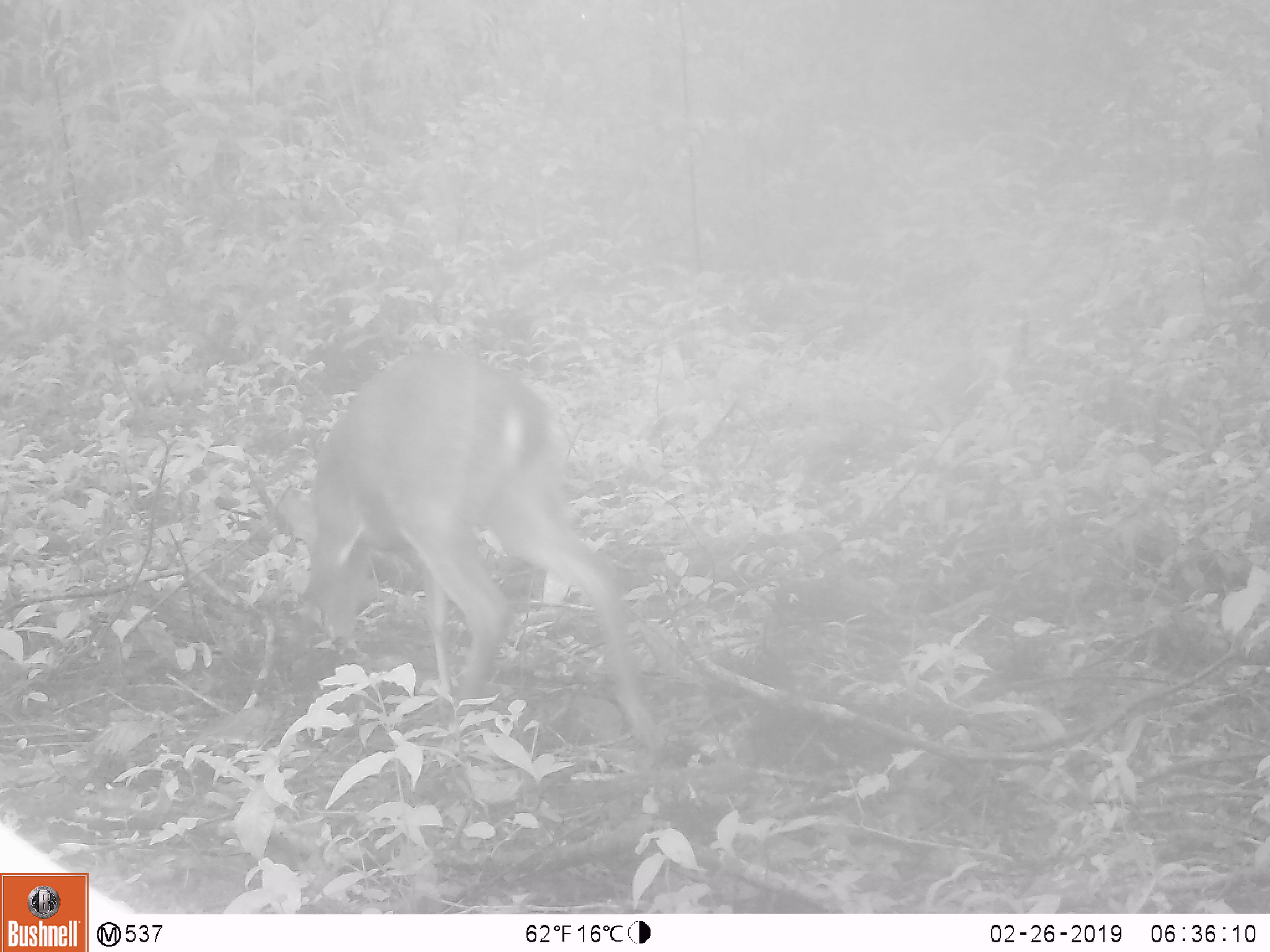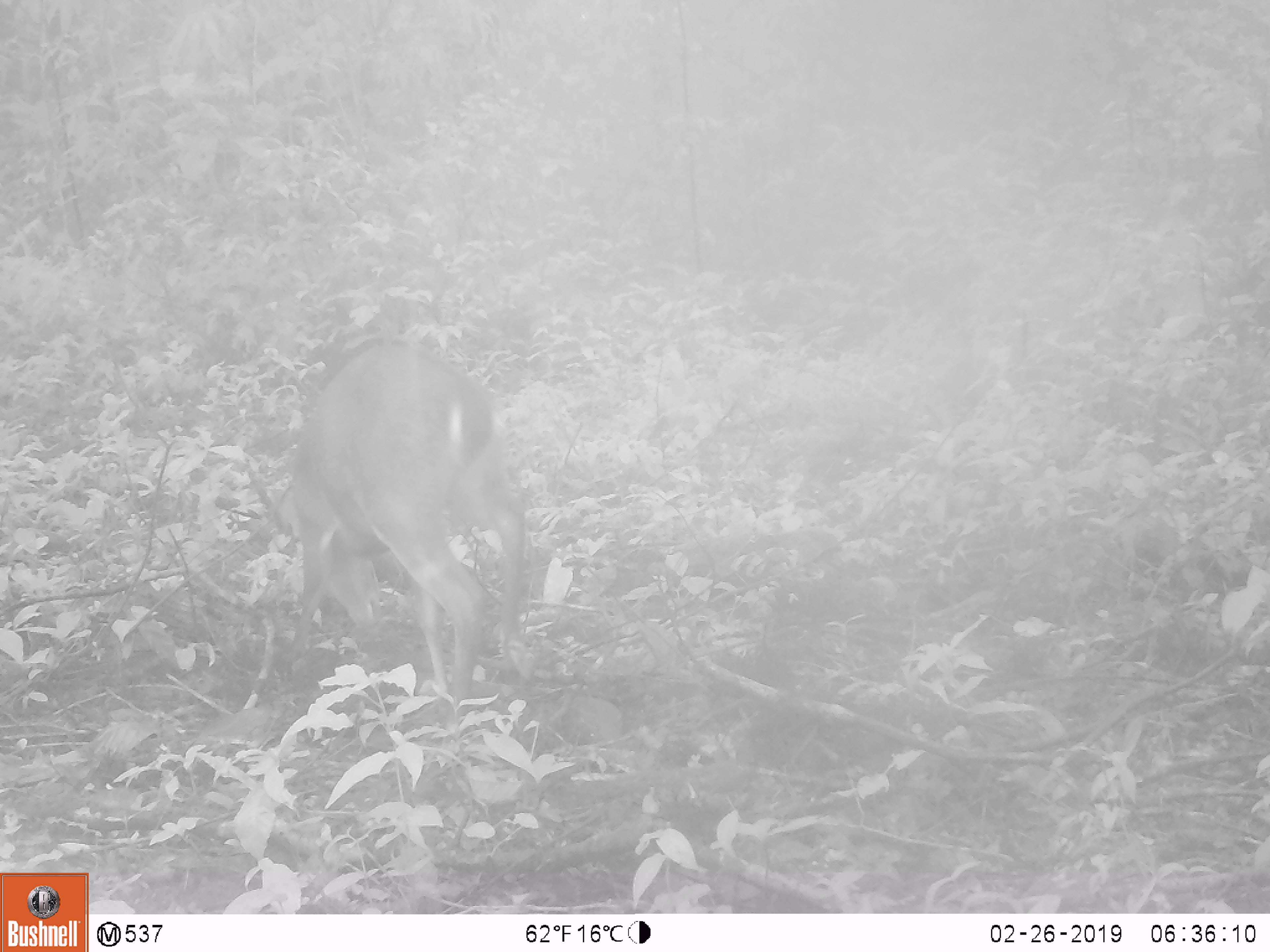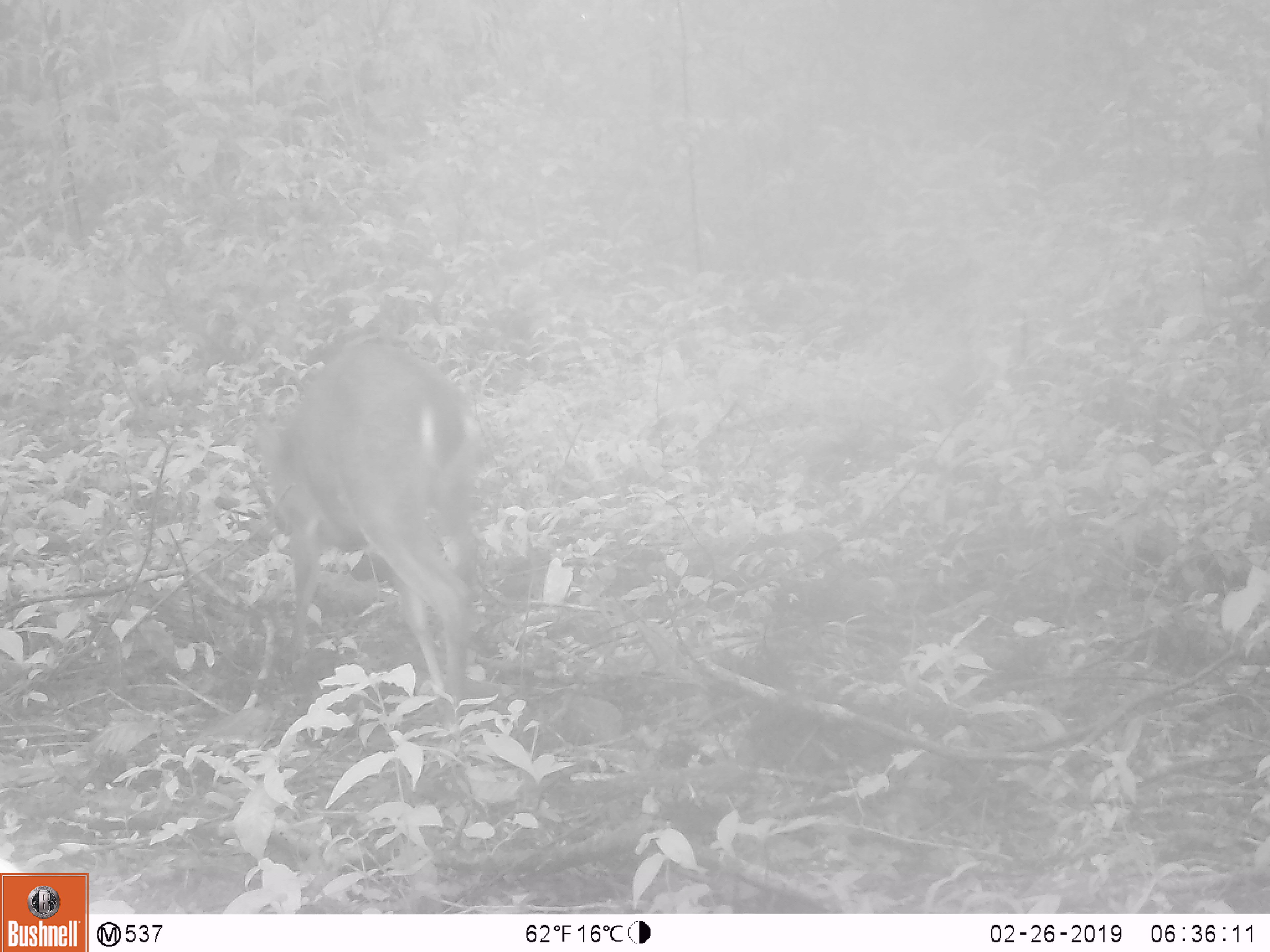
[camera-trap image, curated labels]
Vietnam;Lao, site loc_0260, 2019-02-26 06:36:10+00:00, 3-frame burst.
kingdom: Animalia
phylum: Chordata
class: Mammalia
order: Artiodactyla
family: Cervidae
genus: Muntiacus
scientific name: Muntiacus vuquangensis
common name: large-antlered muntjac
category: large antlered muntjac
Large antlered muntjac (large-antlered muntjac) (Muntiacus vuquangensis). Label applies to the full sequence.